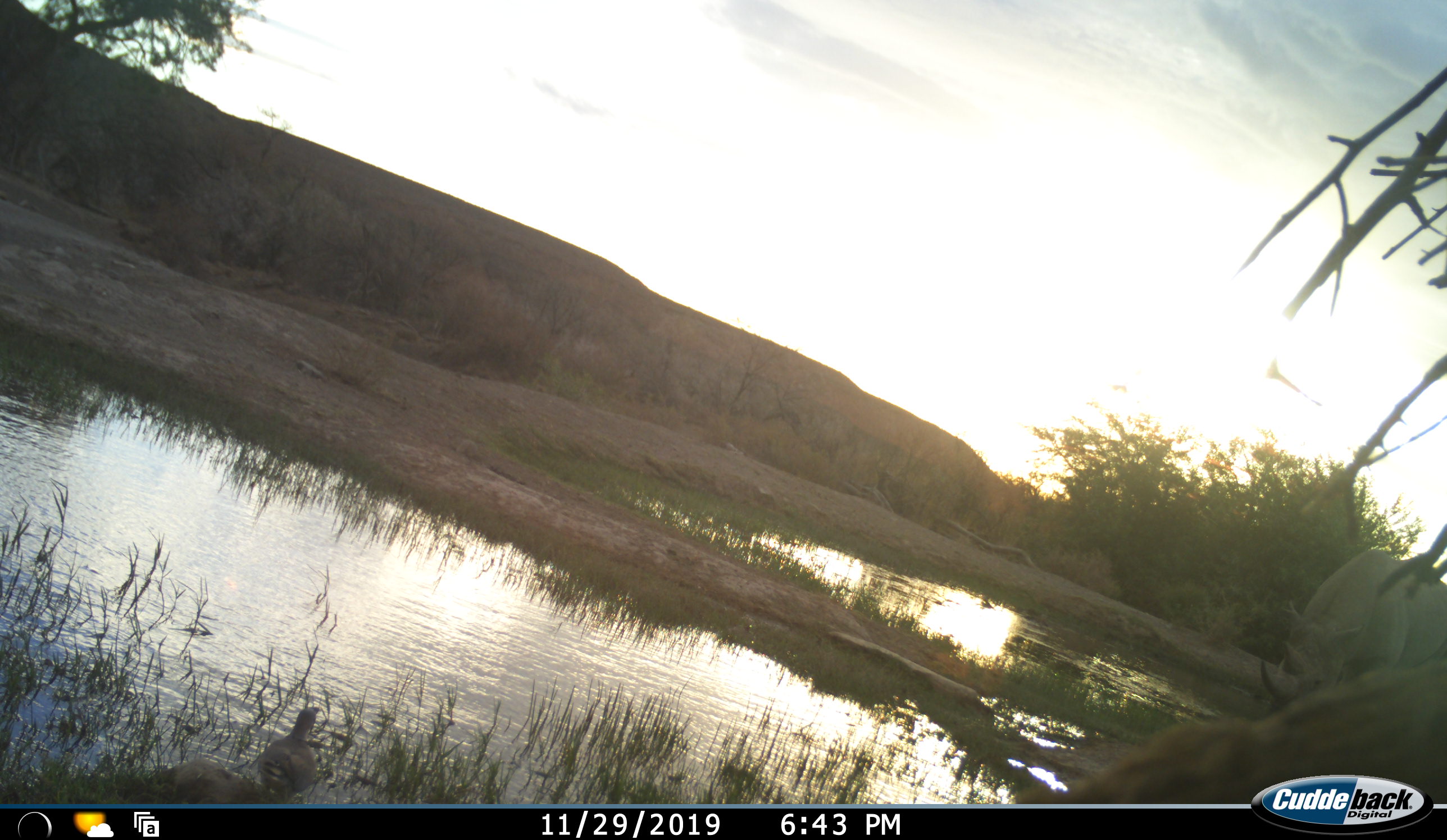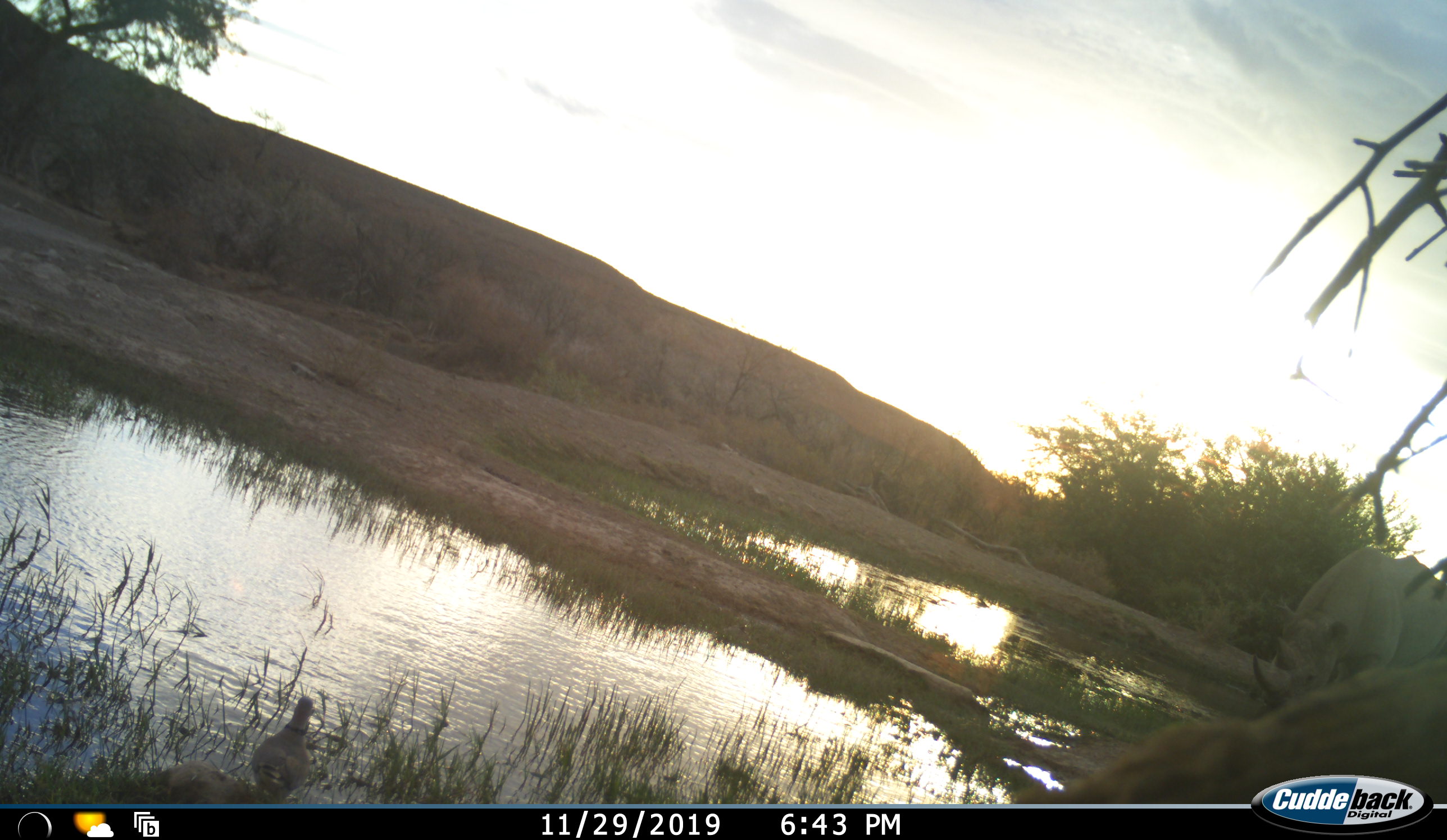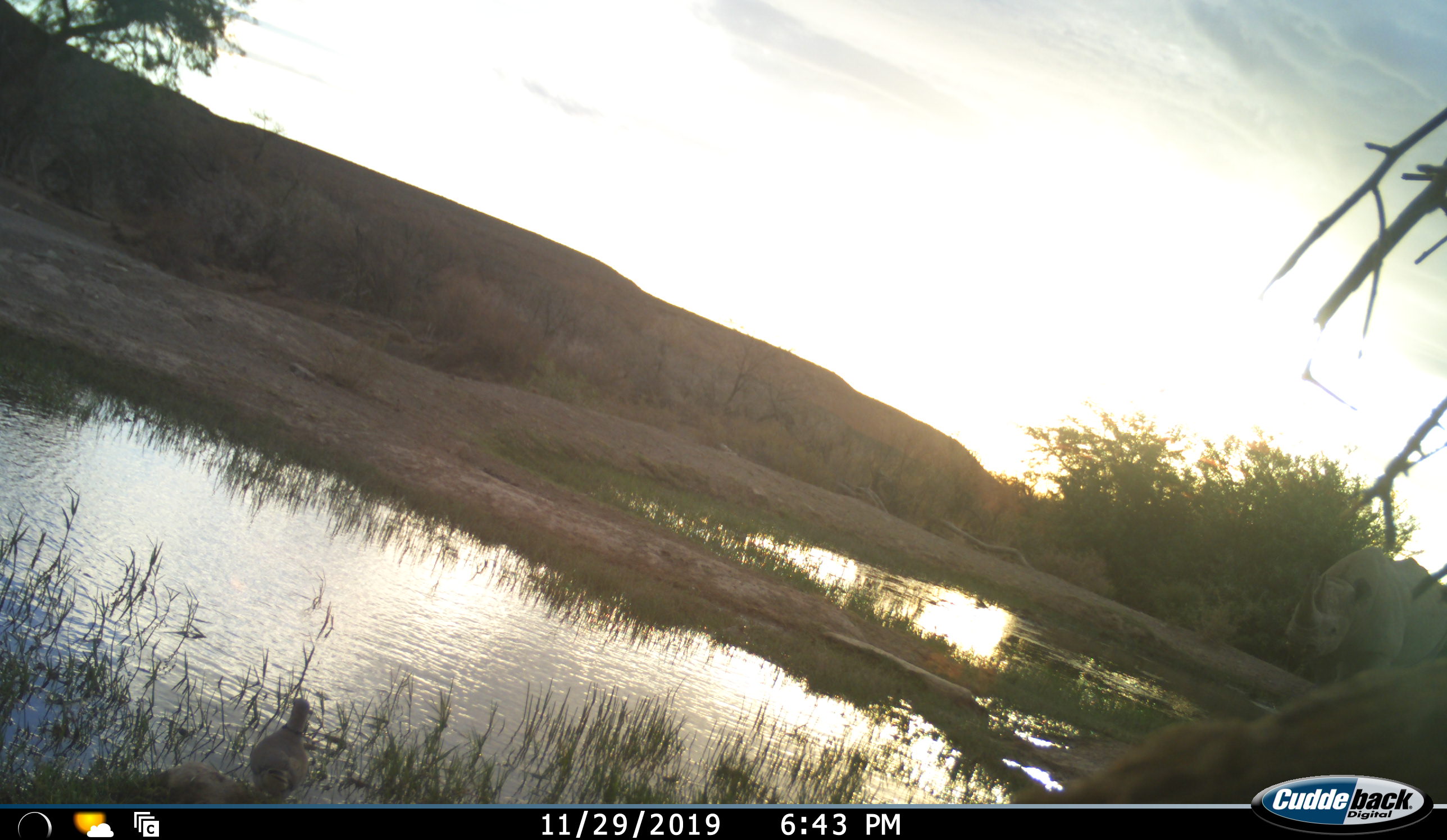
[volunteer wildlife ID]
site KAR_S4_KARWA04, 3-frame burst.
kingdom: Animalia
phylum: Chordata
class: Mammalia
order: Perissodactyla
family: Rhinocerotidae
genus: Diceros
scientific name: Diceros bicornis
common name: black rhinoceros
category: rhinocerosblack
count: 1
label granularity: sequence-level